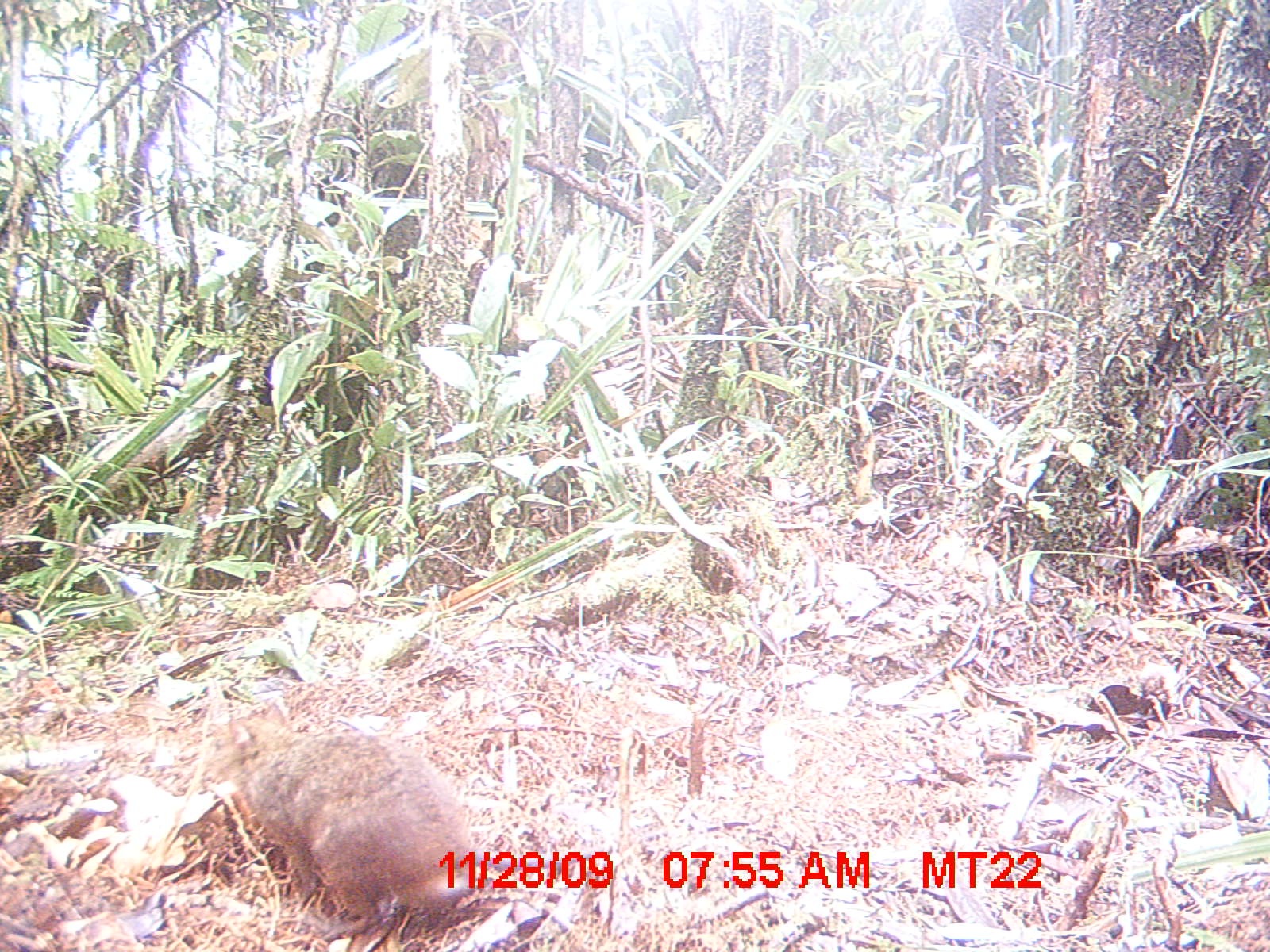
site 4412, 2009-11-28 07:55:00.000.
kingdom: Animalia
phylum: Chordata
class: Mammalia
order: Rodentia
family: Nesomyidae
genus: Hypogeomys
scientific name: Hypogeomys antimena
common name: malagasy giant rat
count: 1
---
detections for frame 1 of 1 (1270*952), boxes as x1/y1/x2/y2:
hypogeomys antimena: 204/694/746/937